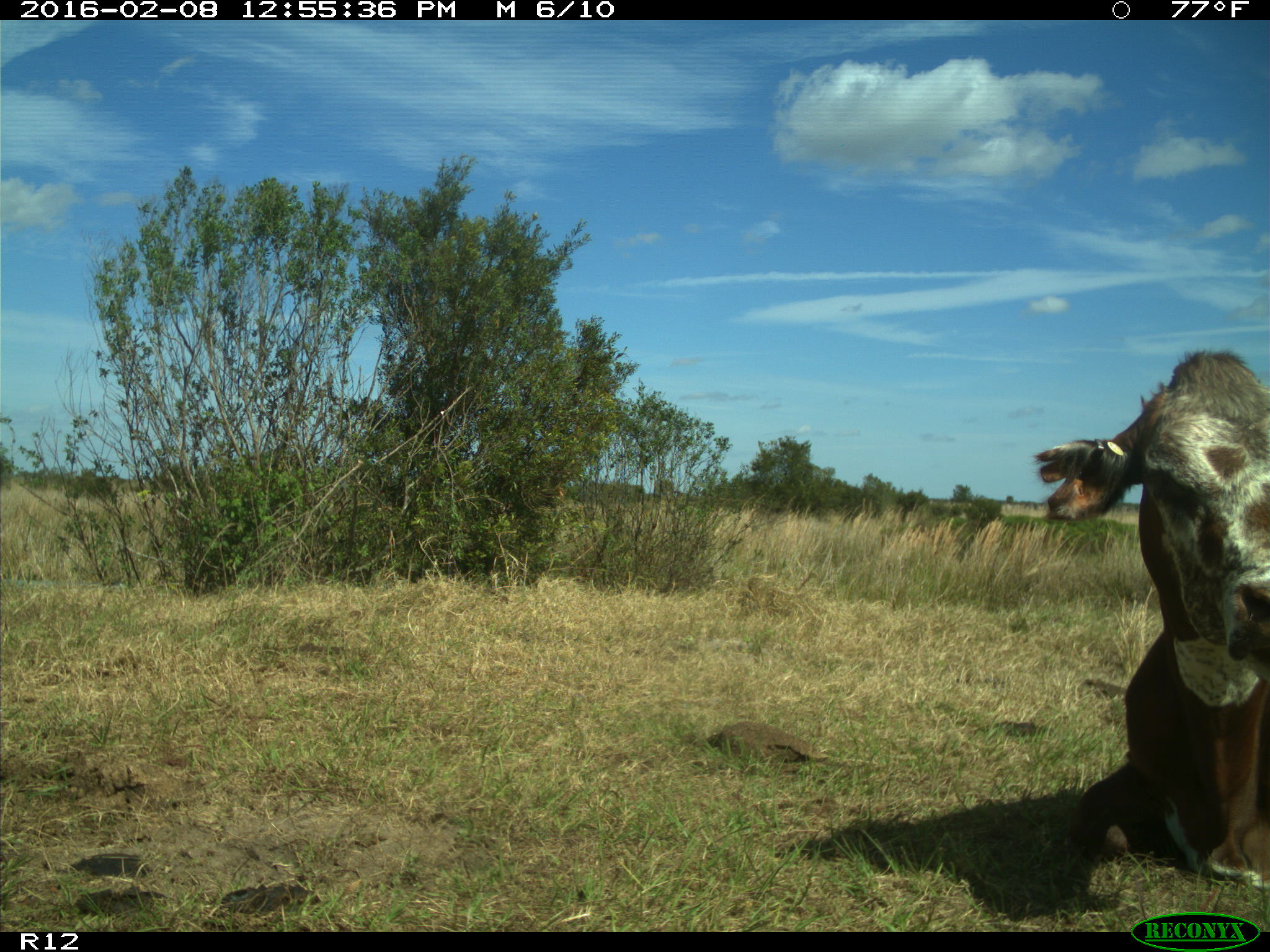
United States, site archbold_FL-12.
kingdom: Animalia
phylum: Chordata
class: Mammalia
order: Artiodactyla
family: Bovidae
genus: Bos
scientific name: Bos taurus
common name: domestic cow